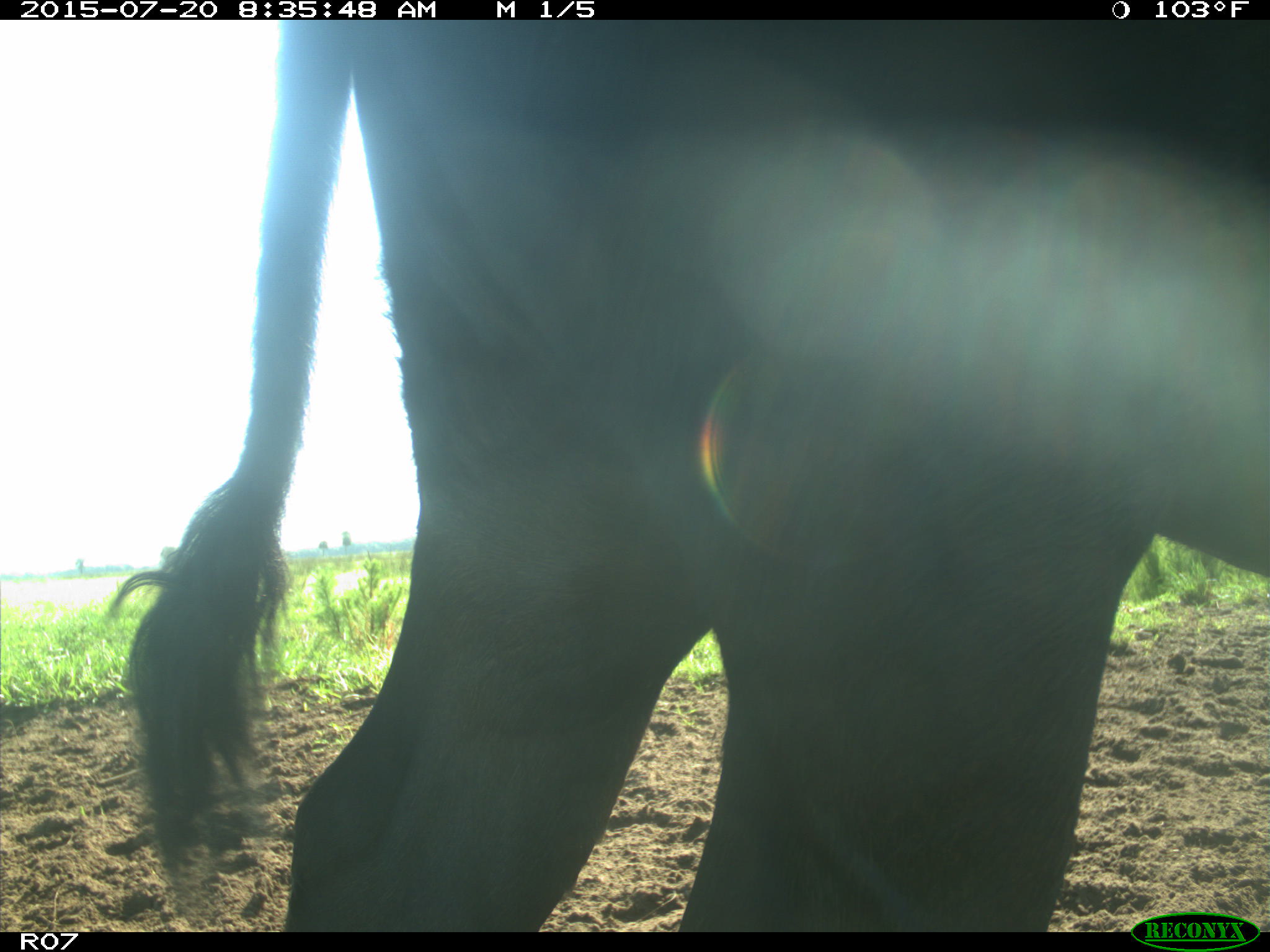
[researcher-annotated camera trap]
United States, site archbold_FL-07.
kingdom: Animalia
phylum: Chordata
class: Mammalia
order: Artiodactyla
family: Bovidae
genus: Bos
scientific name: Bos taurus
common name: domestic cow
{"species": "Bos taurus (domestic cow)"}